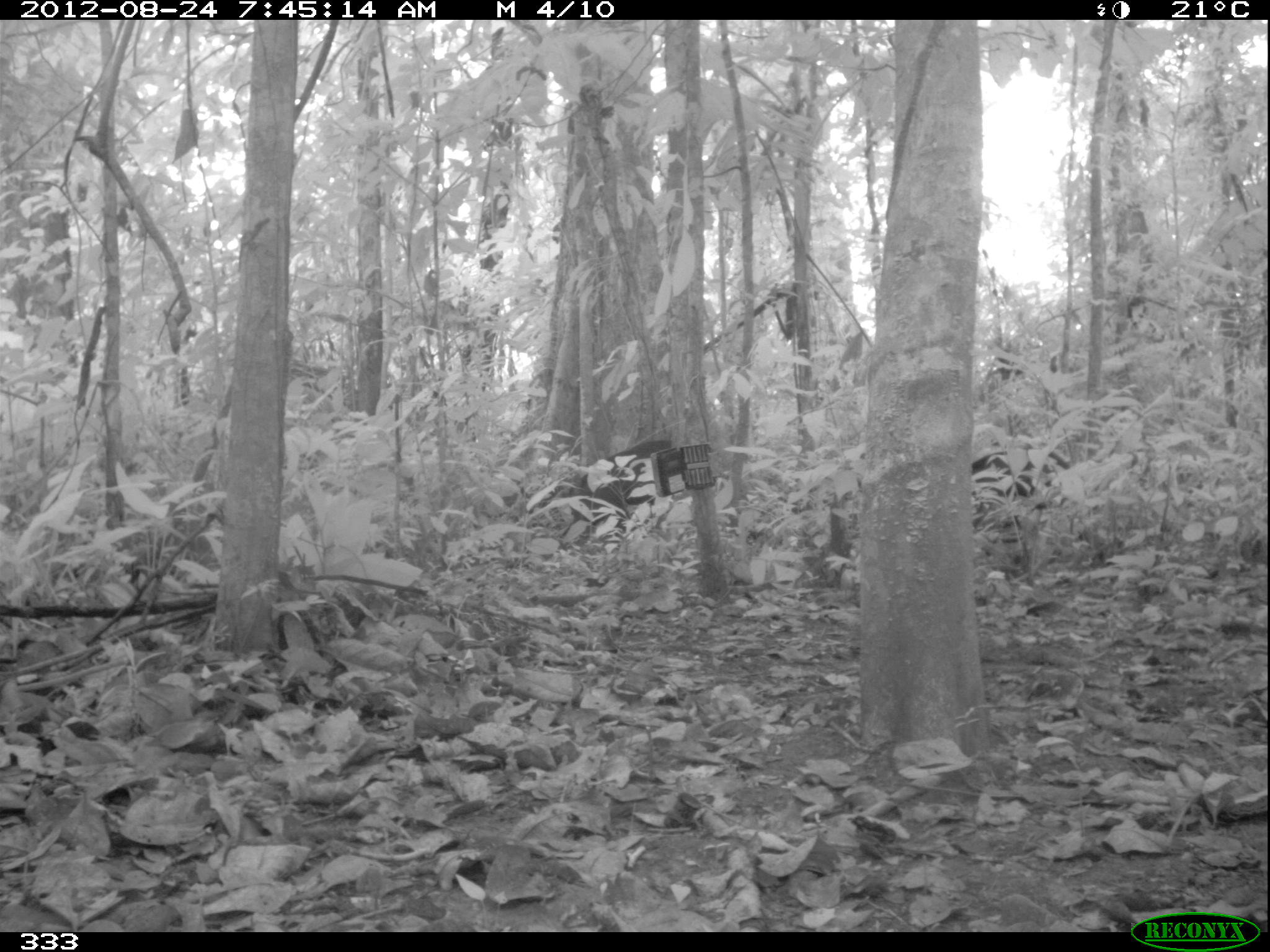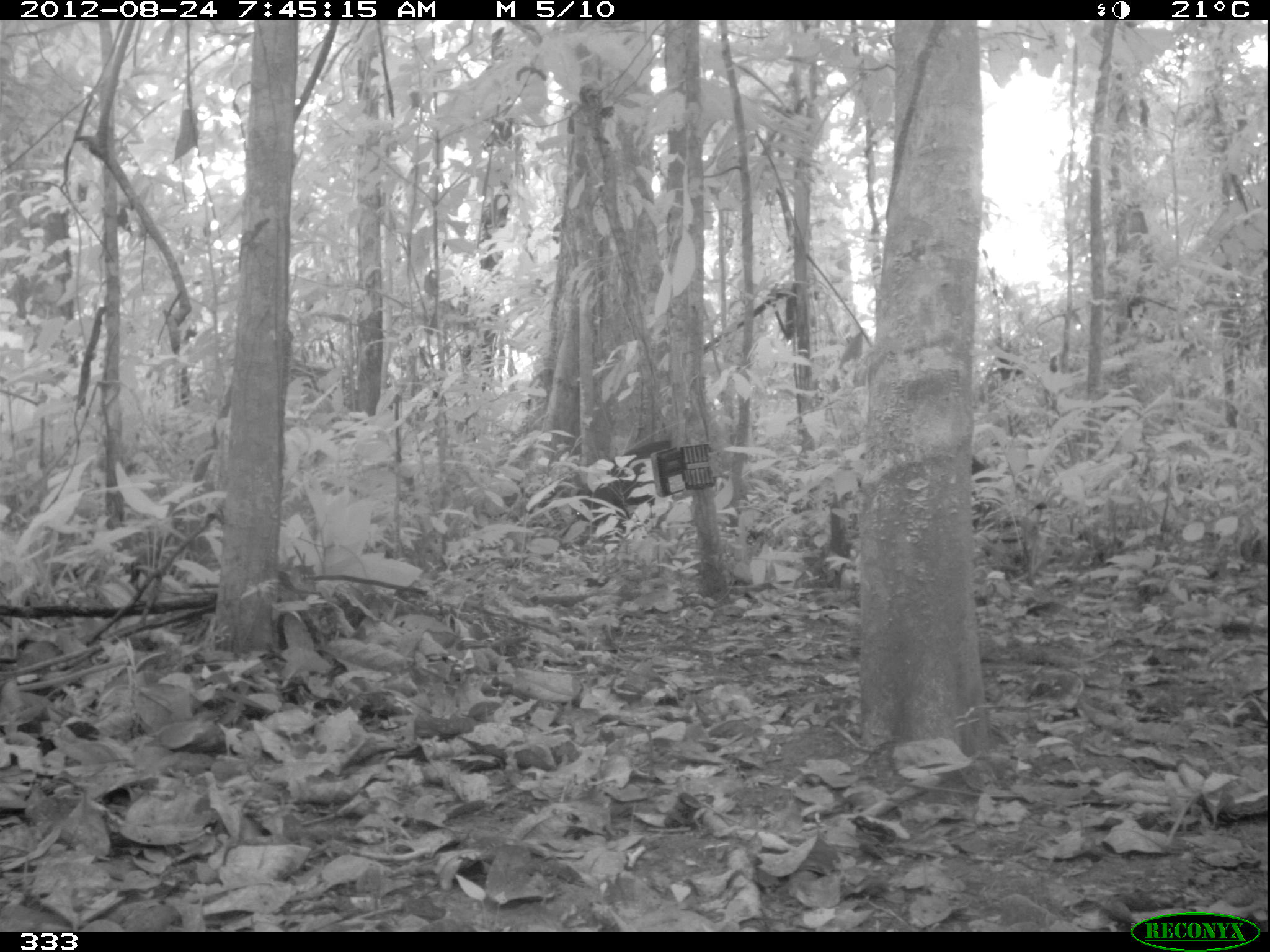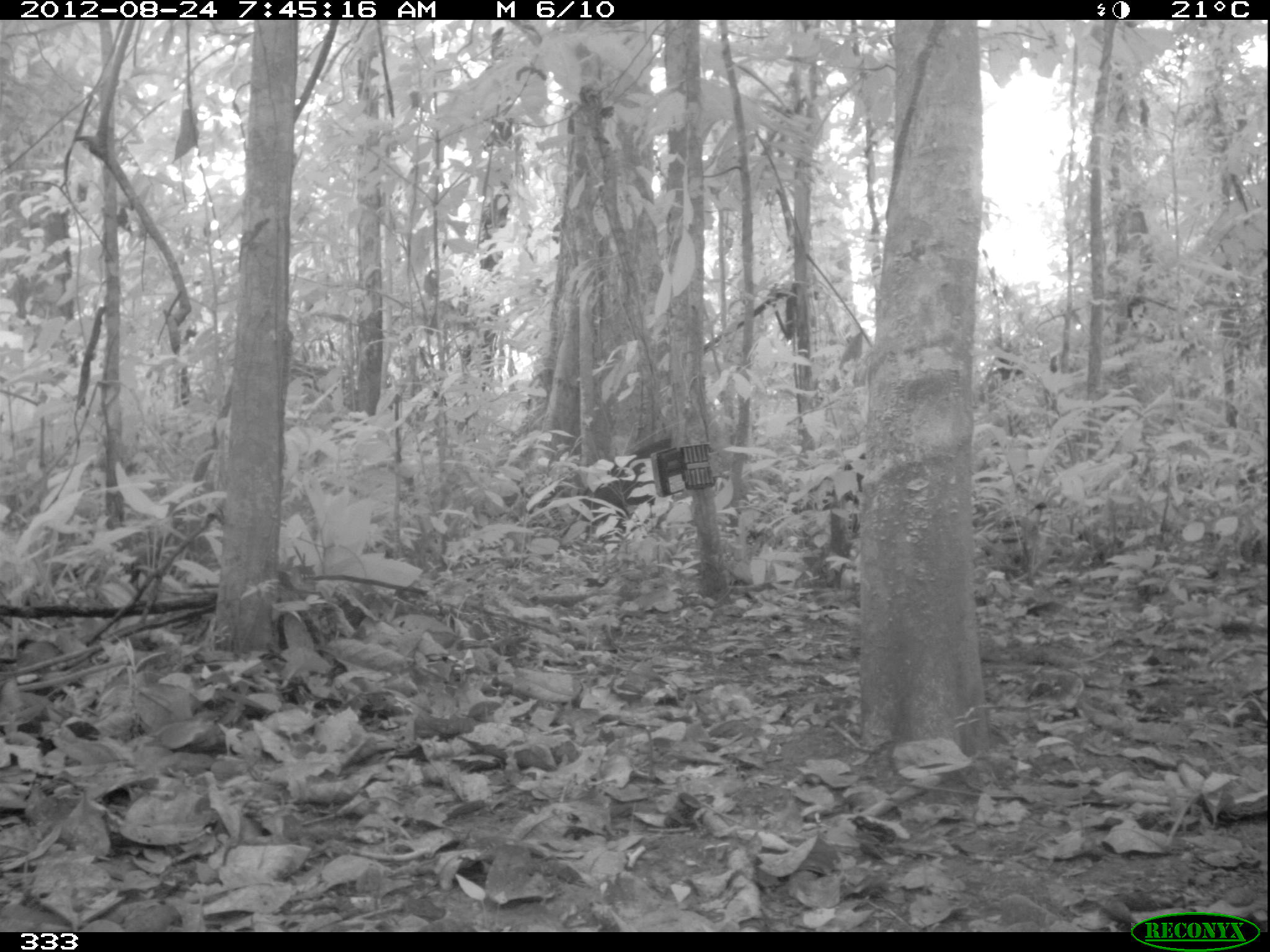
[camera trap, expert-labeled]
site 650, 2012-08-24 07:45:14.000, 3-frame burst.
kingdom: Animalia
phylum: Chordata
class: Mammalia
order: Artiodactyla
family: Tayassuidae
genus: Tayassu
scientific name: Tayassu pecari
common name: white-lipped peccary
Tayassu pecari (white-lipped peccary).